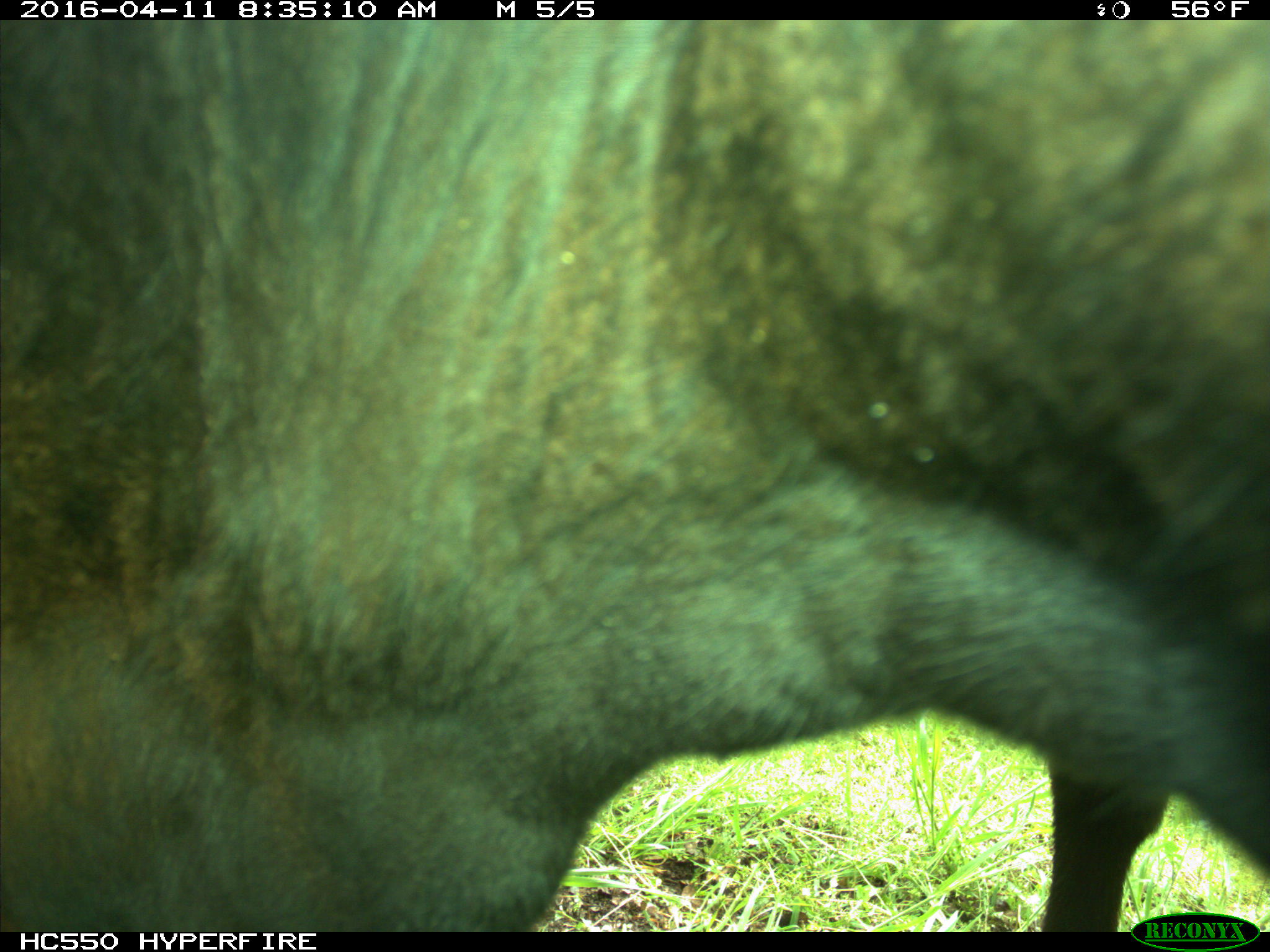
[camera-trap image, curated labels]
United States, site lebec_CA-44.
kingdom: Animalia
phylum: Chordata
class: Mammalia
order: Artiodactyla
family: Bovidae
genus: Bos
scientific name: Bos taurus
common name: domestic cow